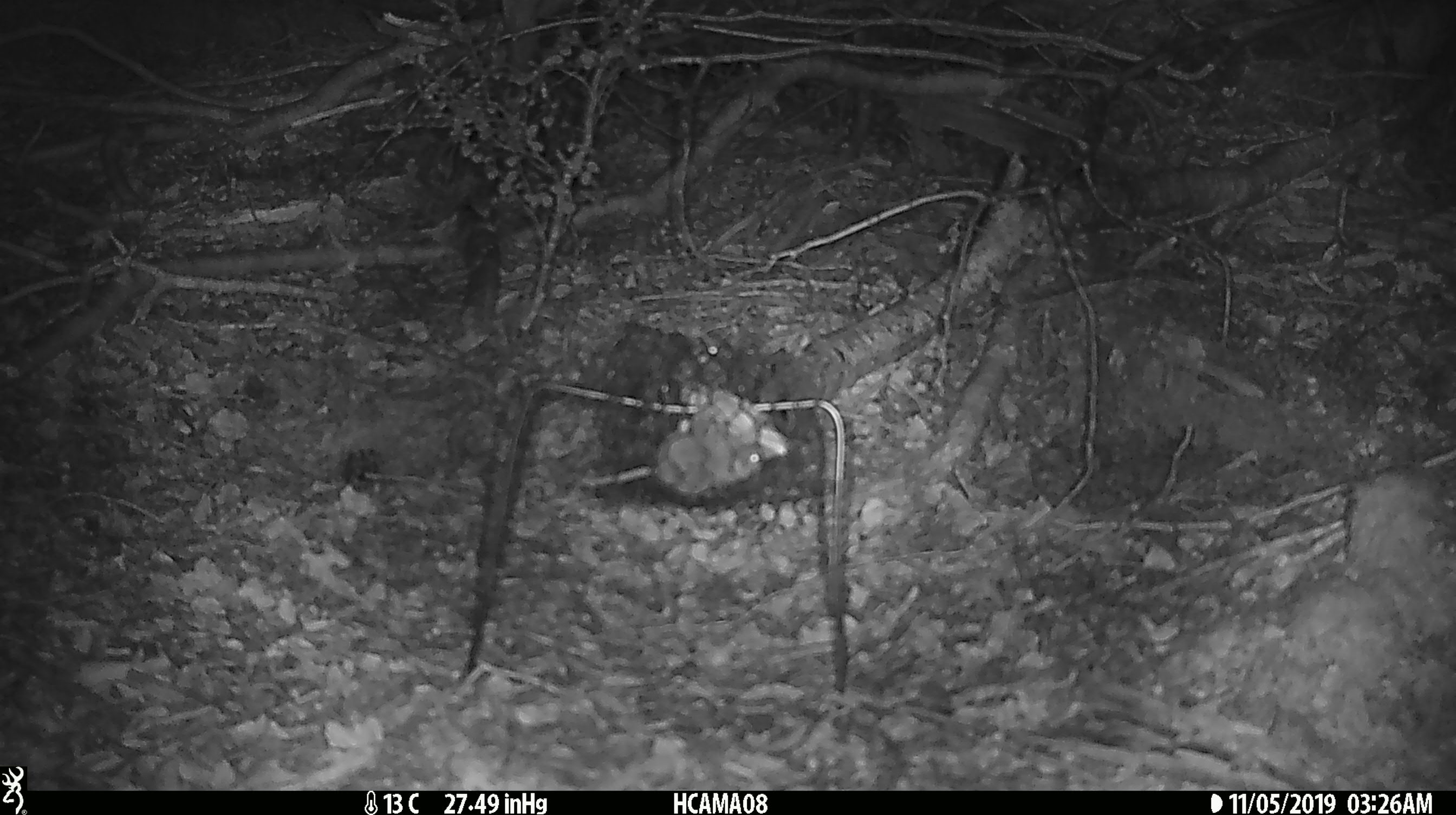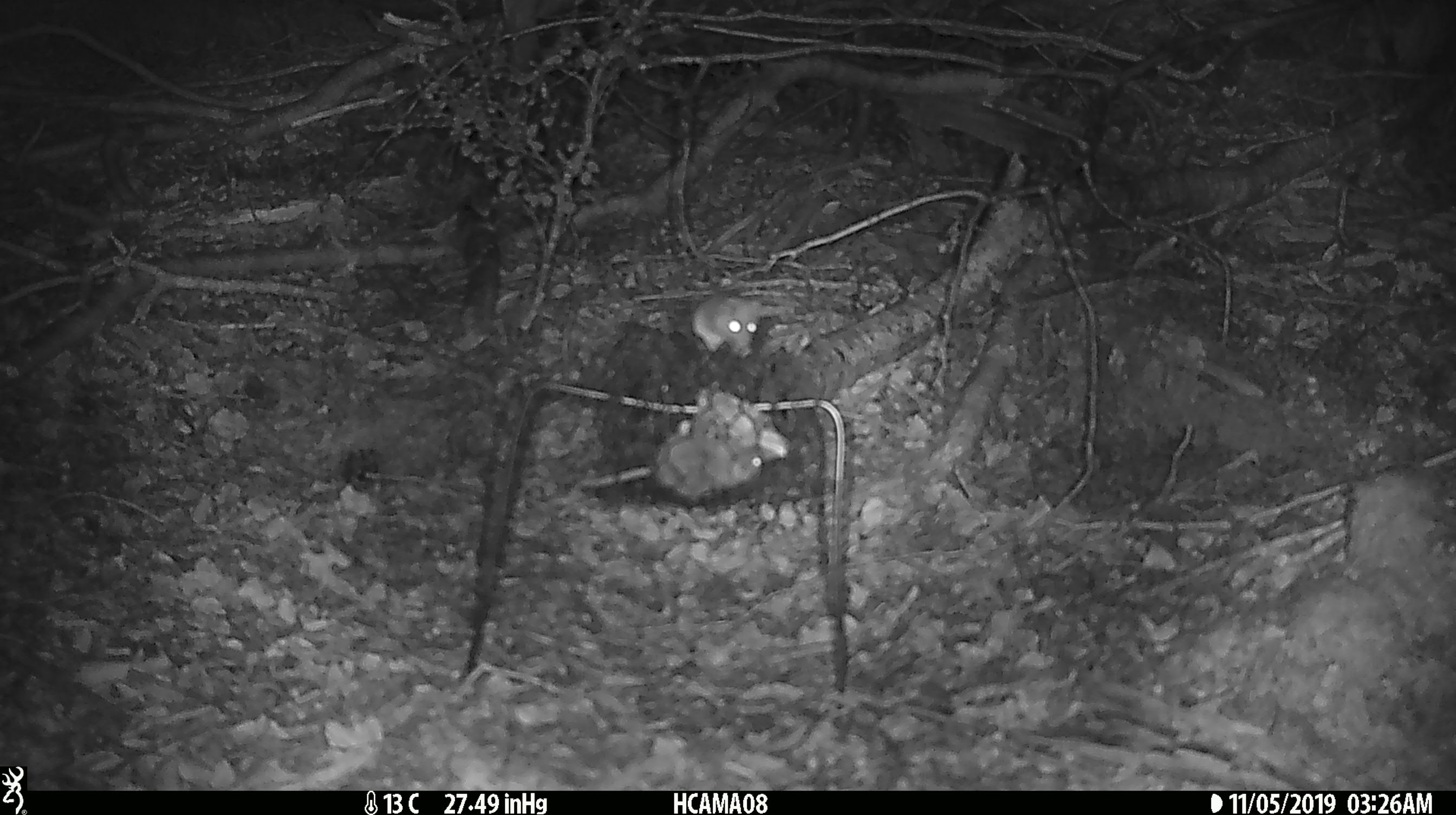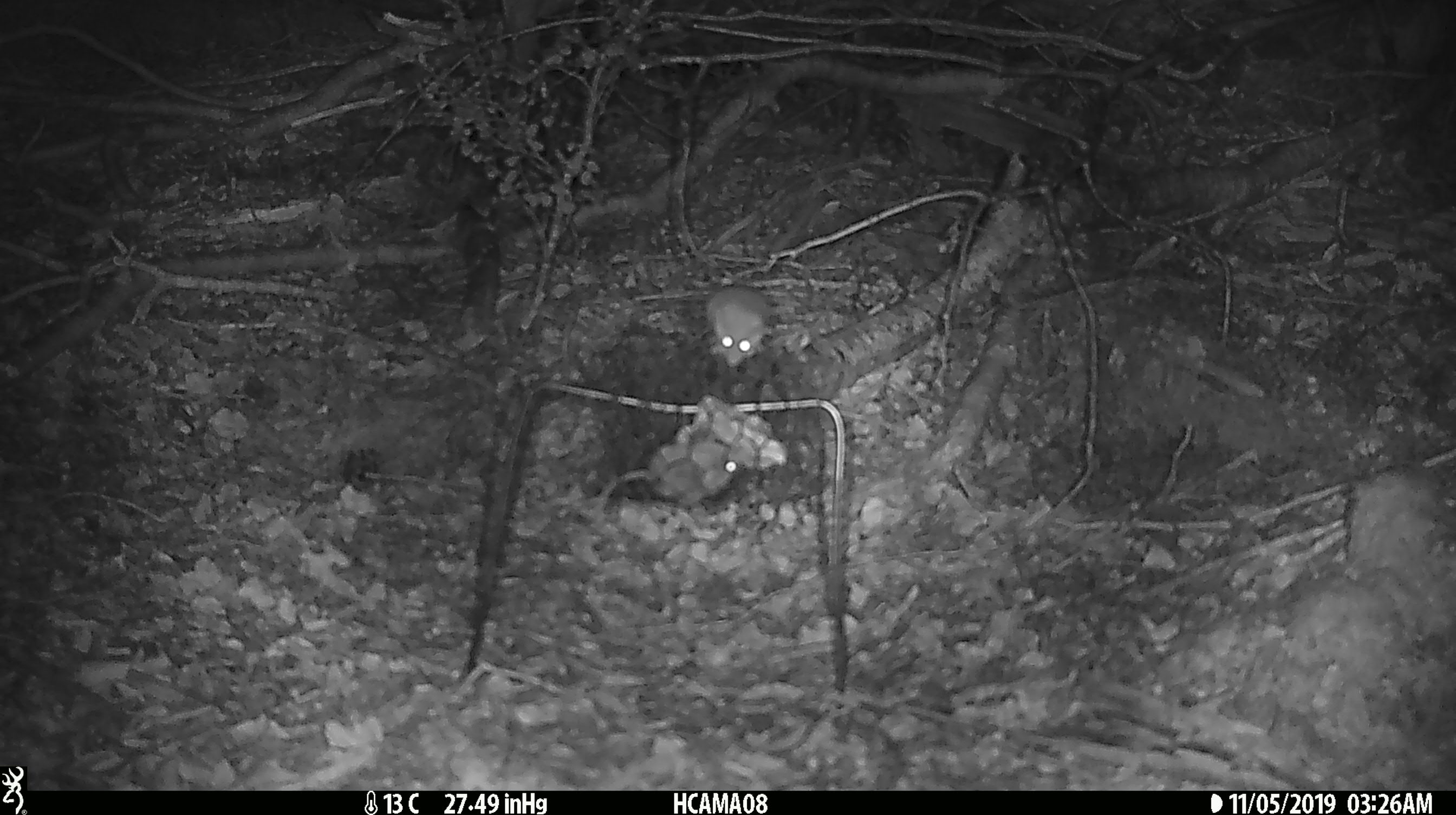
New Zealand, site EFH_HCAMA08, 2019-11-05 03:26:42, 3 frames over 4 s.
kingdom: Animalia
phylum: Chordata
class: Mammalia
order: Rodentia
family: Muridae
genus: Mus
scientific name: Mus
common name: mouse